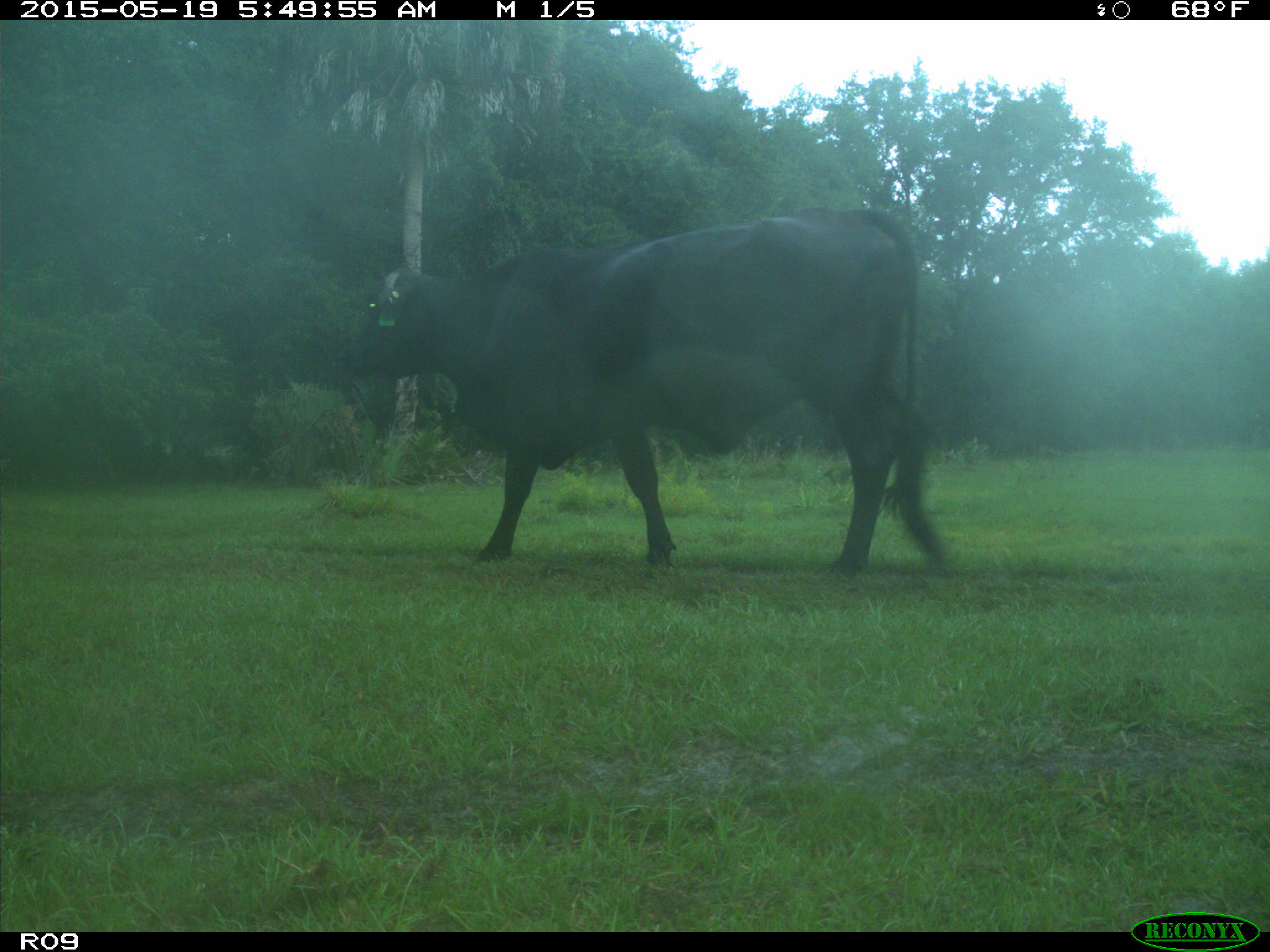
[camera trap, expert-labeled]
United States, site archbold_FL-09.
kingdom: Animalia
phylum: Chordata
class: Mammalia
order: Artiodactyla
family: Bovidae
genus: Bos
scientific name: Bos taurus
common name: domestic cow